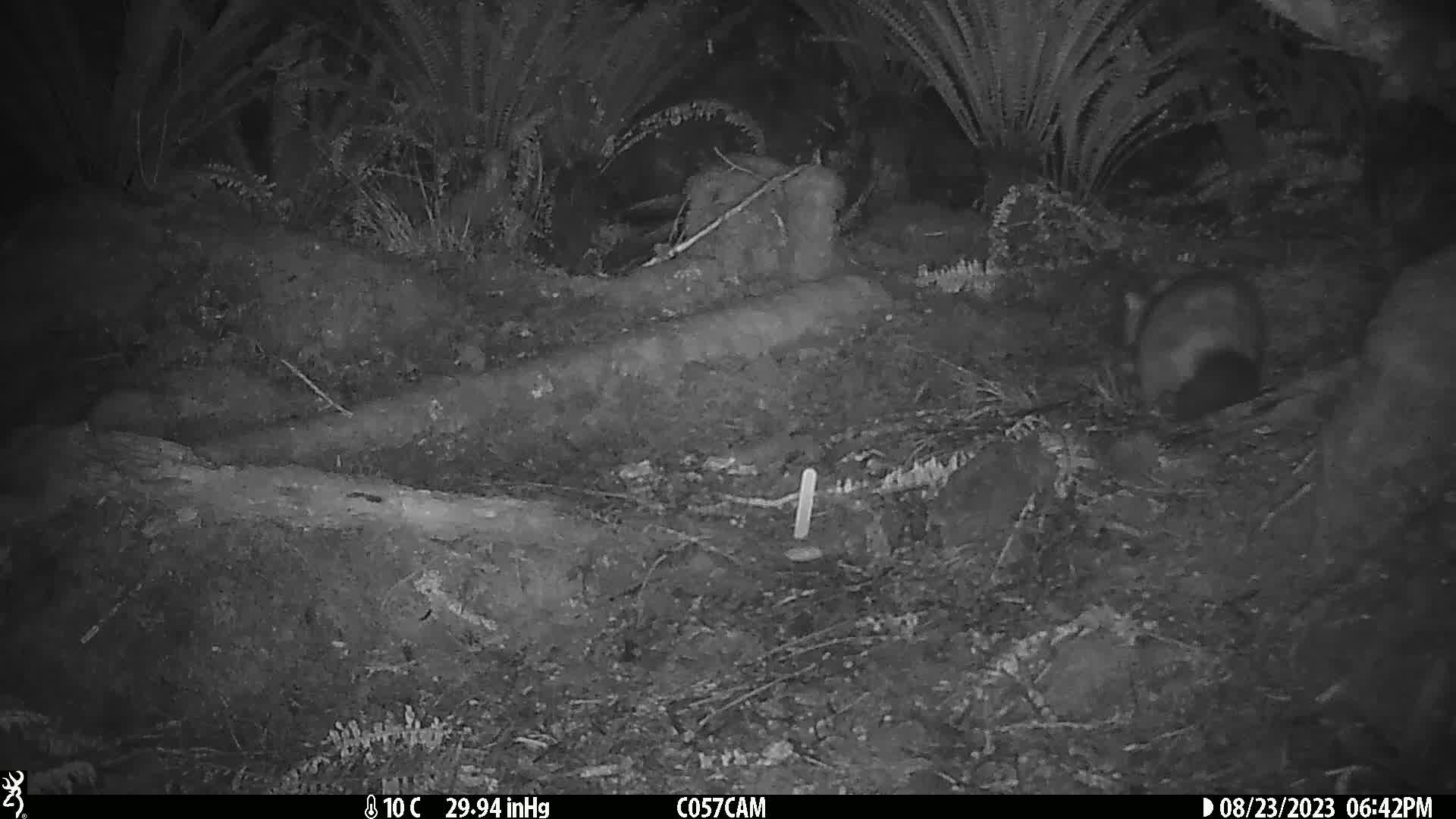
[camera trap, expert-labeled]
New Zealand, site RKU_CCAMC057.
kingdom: Animalia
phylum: Chordata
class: Mammalia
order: Diprotodontia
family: Phalangeridae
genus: Trichosurus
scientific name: Trichosurus vulpecula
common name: common brushtail possum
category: possum